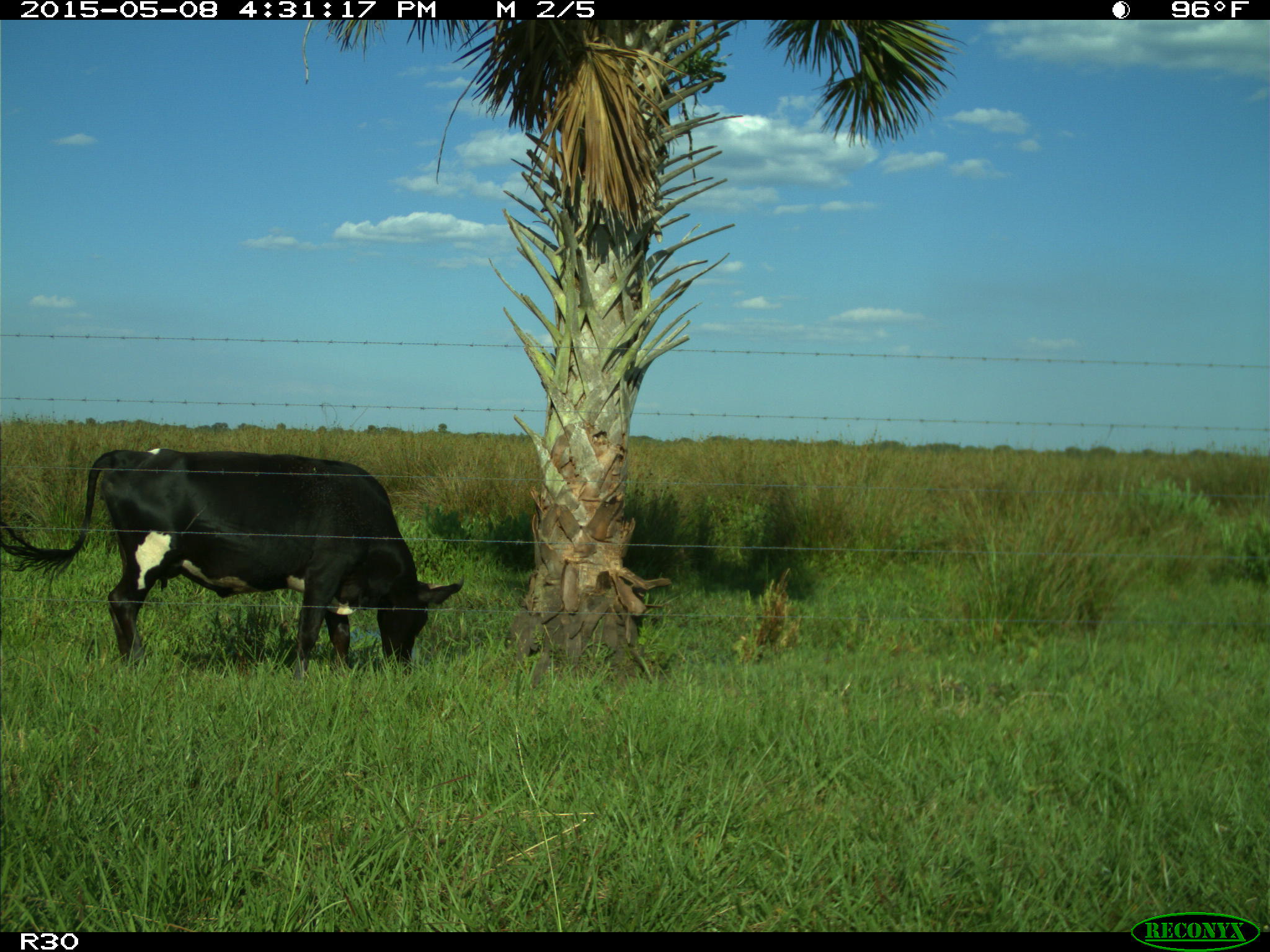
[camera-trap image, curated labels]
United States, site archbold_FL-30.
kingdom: Animalia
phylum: Chordata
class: Mammalia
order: Artiodactyla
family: Bovidae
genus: Bos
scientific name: Bos taurus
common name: domestic cow